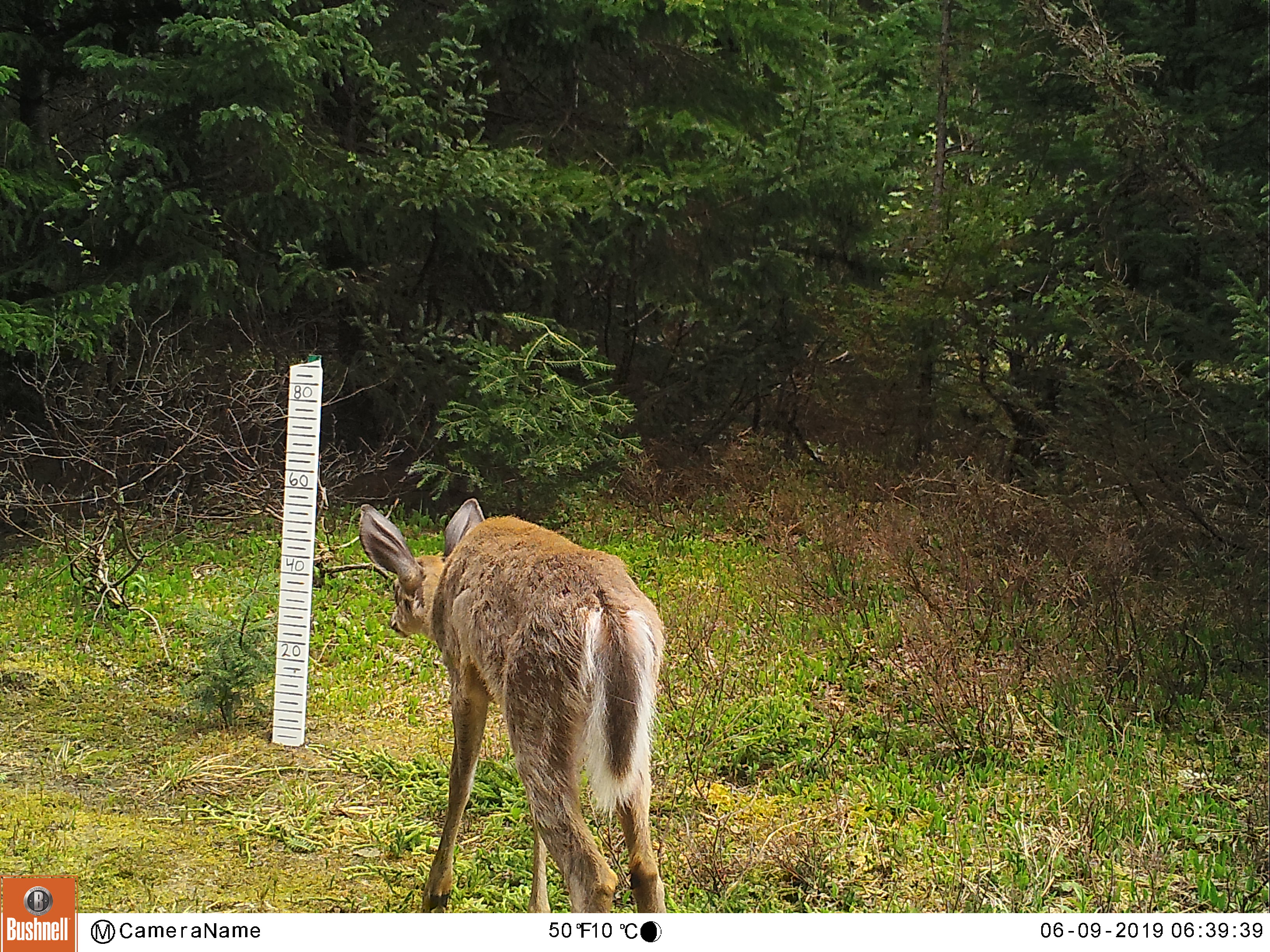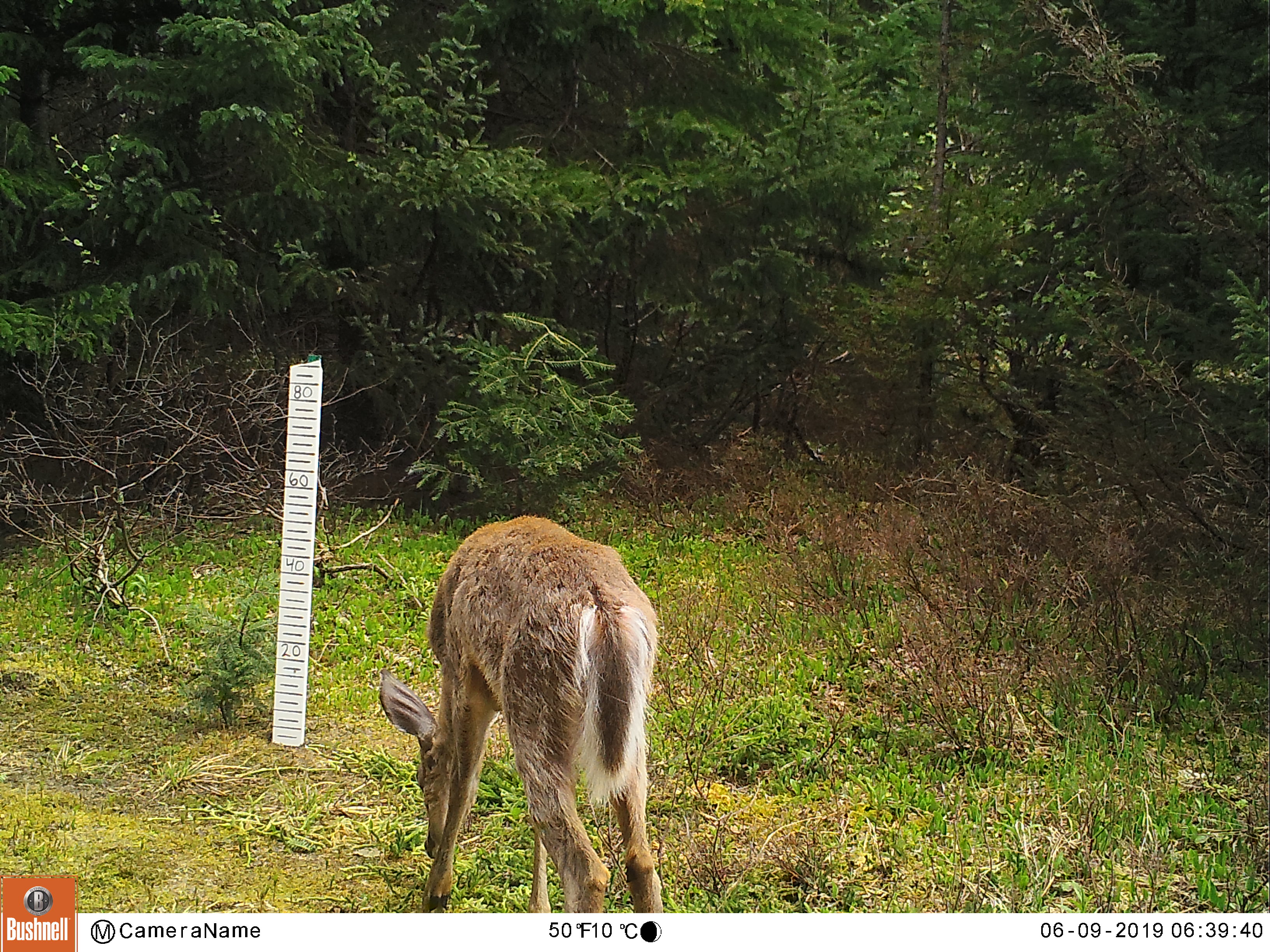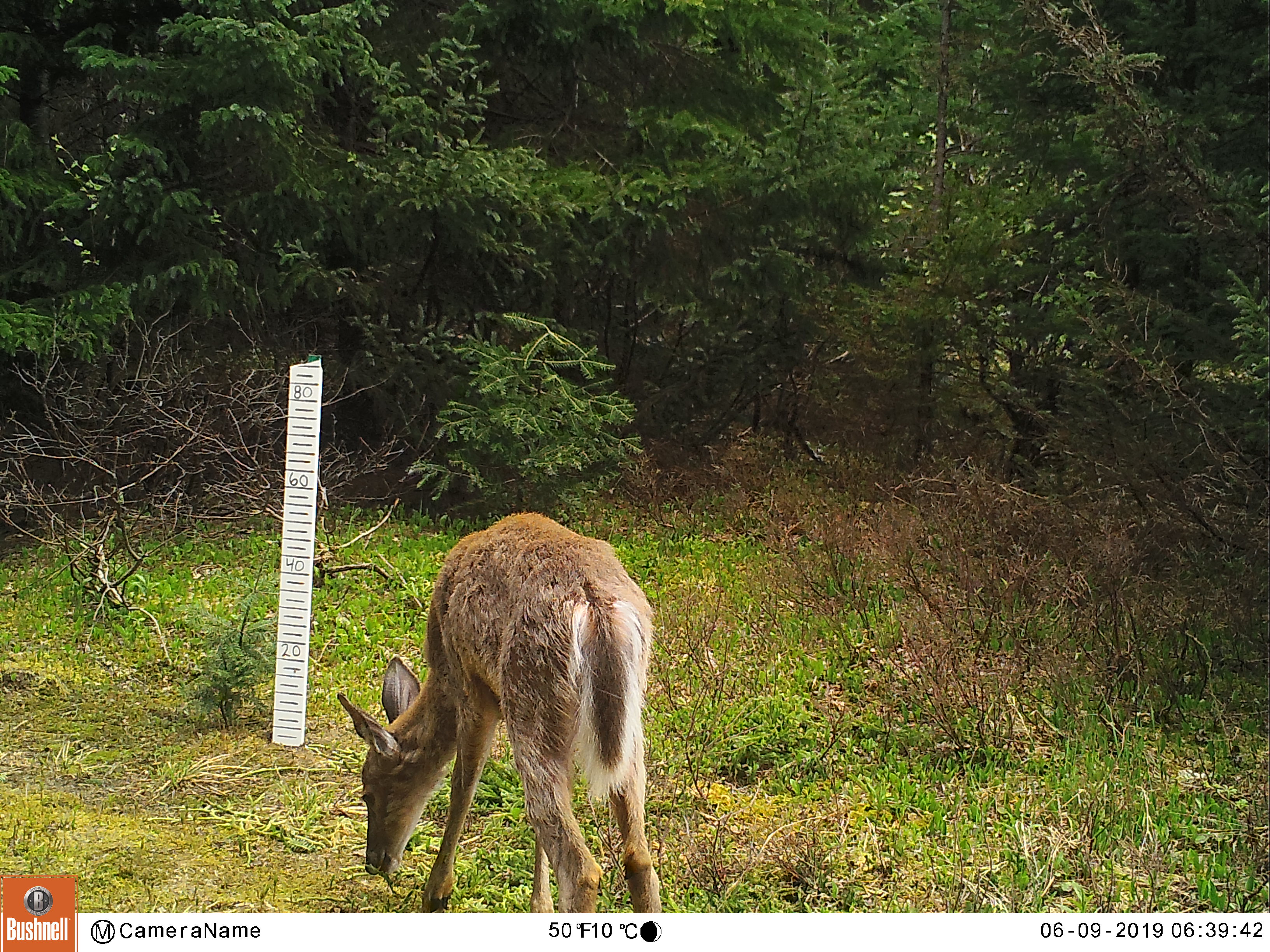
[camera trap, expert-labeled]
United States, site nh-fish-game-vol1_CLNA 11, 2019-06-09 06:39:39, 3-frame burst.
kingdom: Animalia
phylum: Chordata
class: Mammalia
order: Artiodactyla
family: Cervidae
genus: Odocoileus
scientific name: Odocoileus virginianus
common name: white-tailed deer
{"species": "white-tailed deer (Odocoileus virginianus)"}